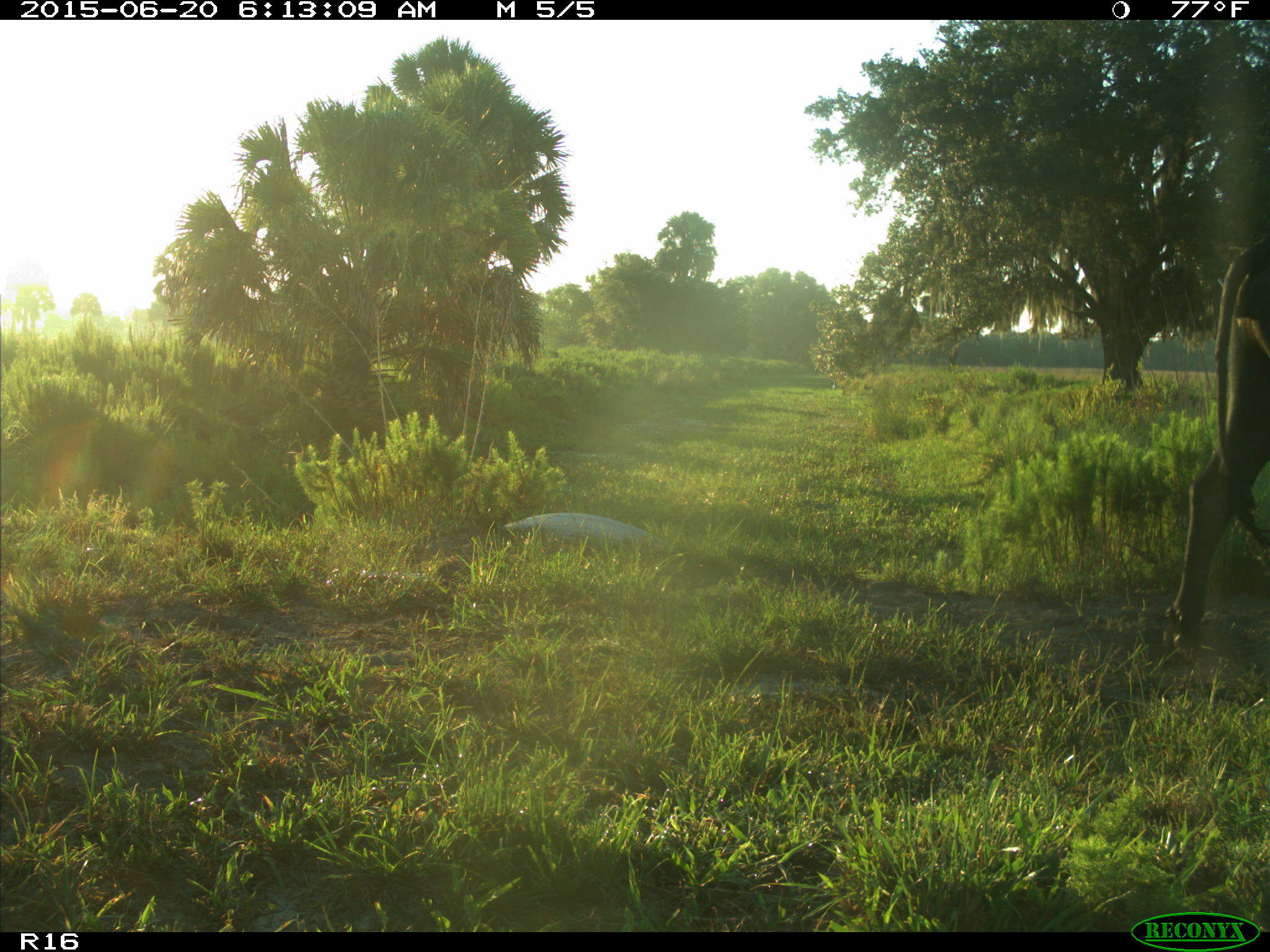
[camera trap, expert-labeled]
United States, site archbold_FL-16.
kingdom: Animalia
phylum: Chordata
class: Mammalia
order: Artiodactyla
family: Bovidae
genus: Bos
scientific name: Bos taurus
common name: domestic cow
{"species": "Bos taurus (domestic cow)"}